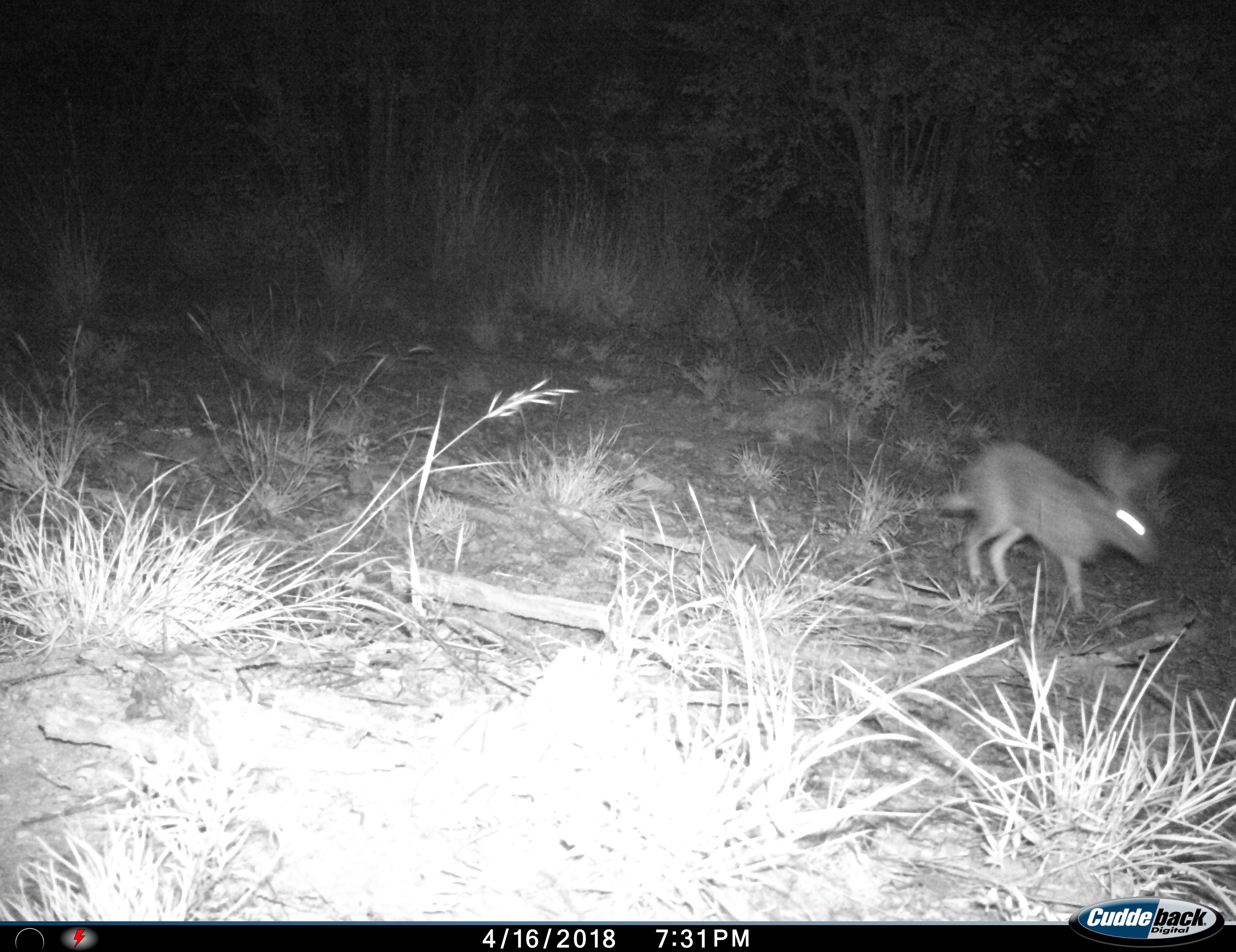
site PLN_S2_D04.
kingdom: Animalia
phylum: Chordata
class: Mammalia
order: Lagomorpha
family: Leporidae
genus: Lepus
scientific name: Lepus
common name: hare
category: hareunknown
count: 1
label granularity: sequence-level